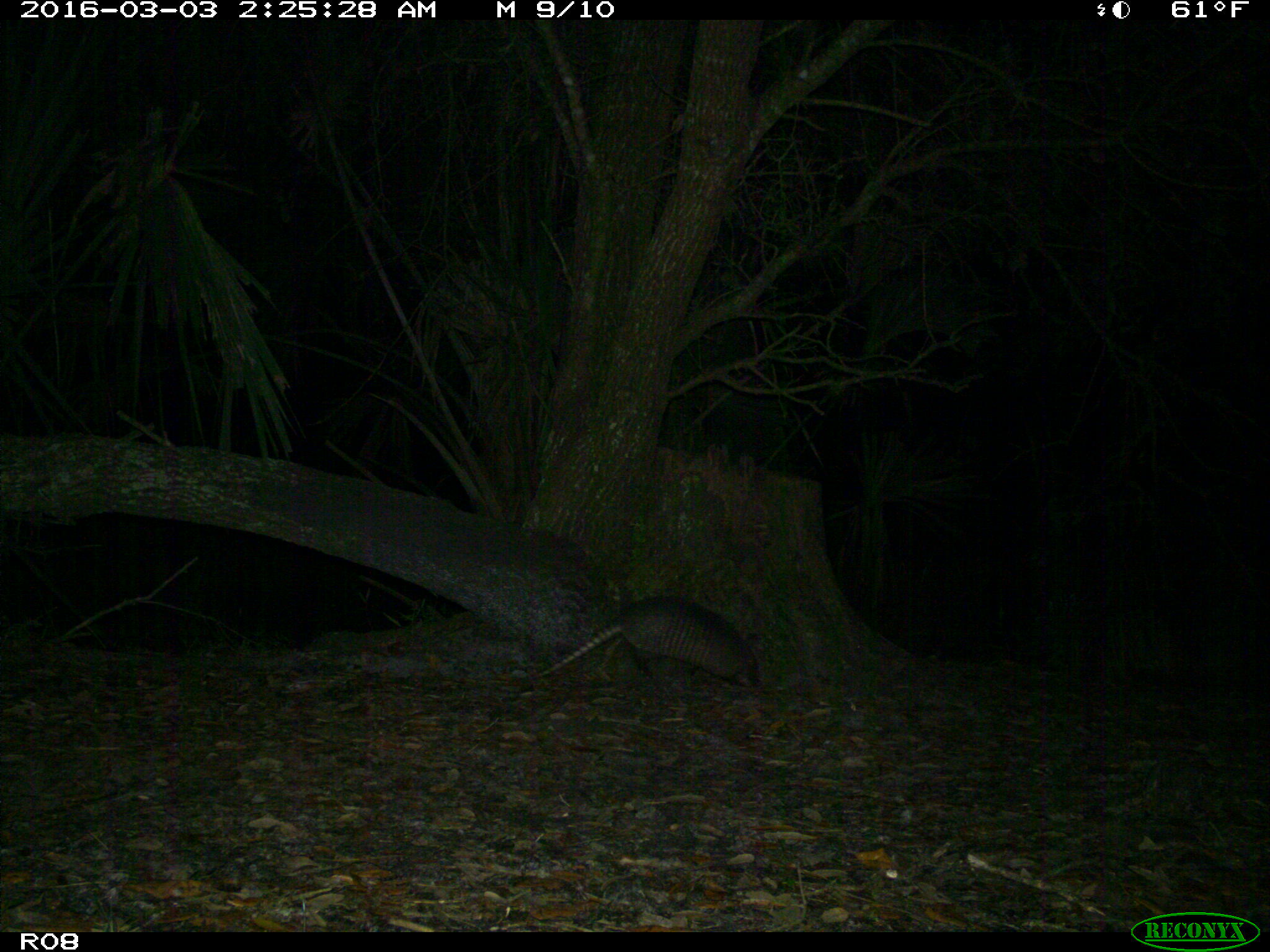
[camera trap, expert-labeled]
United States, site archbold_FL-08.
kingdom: Animalia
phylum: Chordata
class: Mammalia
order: Cingulata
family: Dasypodidae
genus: Dasypus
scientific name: Dasypus novemcinctus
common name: nine-banded armadillo